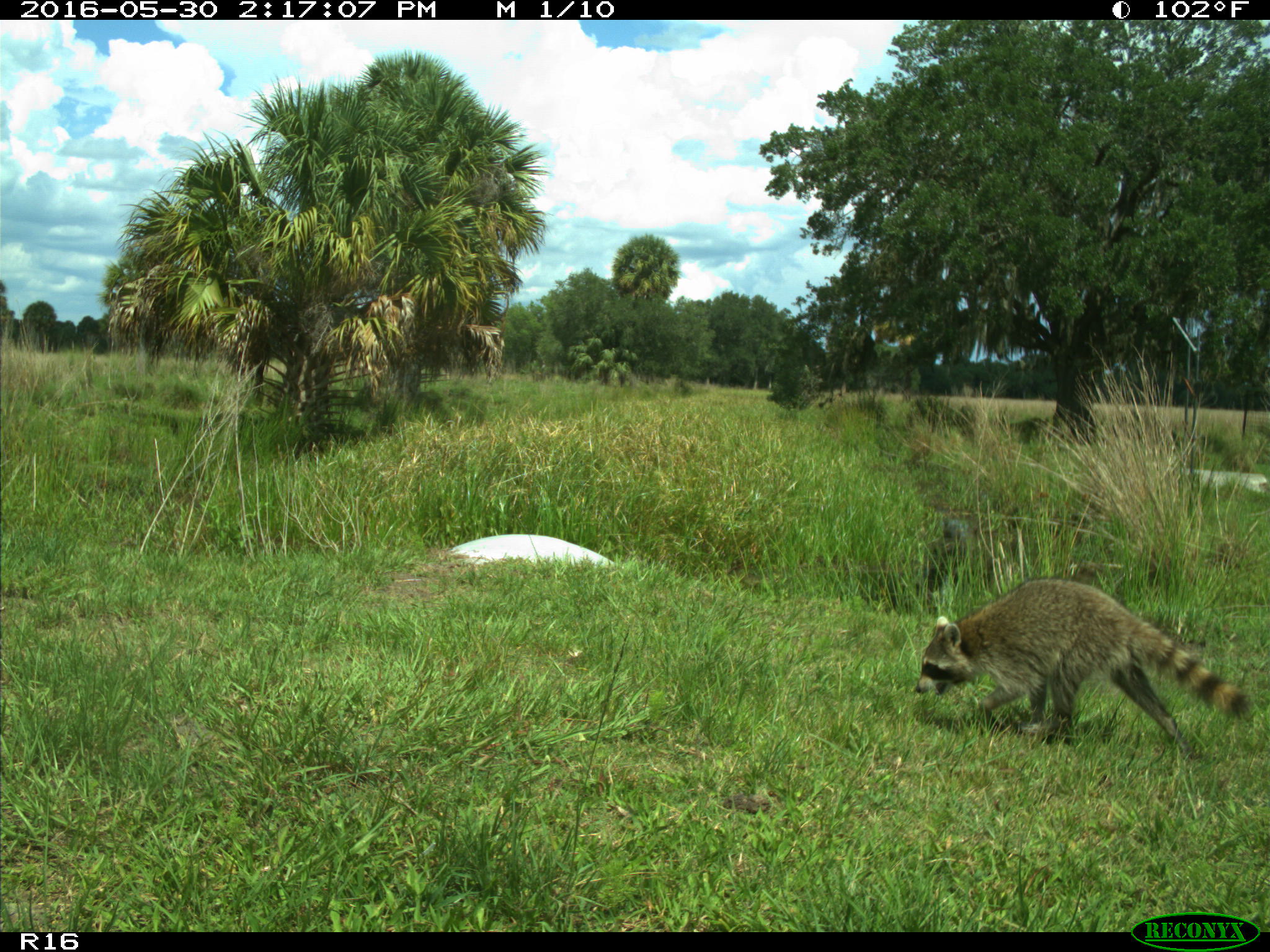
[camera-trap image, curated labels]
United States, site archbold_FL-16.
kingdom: Animalia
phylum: Chordata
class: Mammalia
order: Carnivora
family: Procyonidae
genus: Procyon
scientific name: Procyon lotor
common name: common raccoon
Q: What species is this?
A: Procyon lotor (common raccoon).